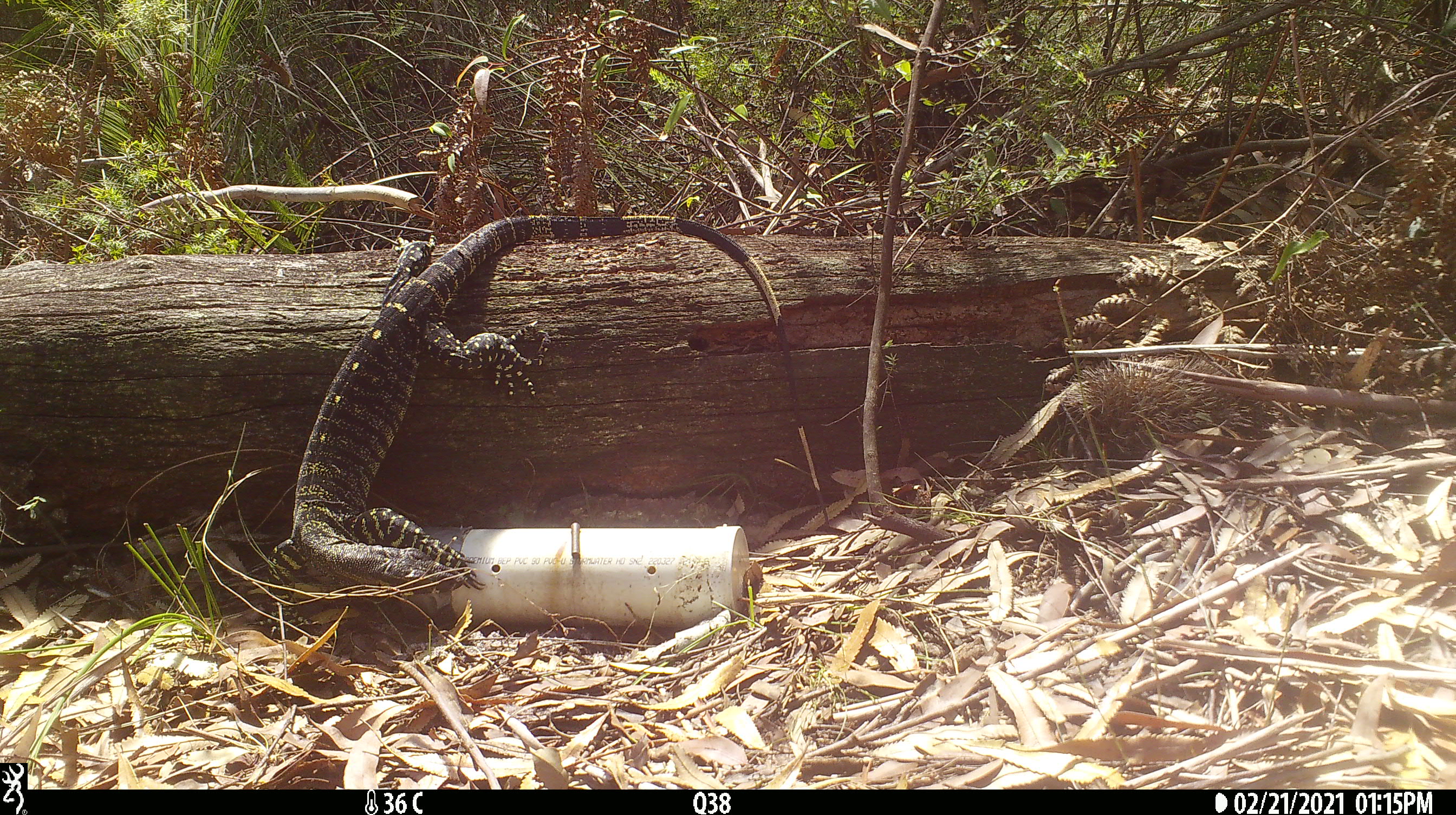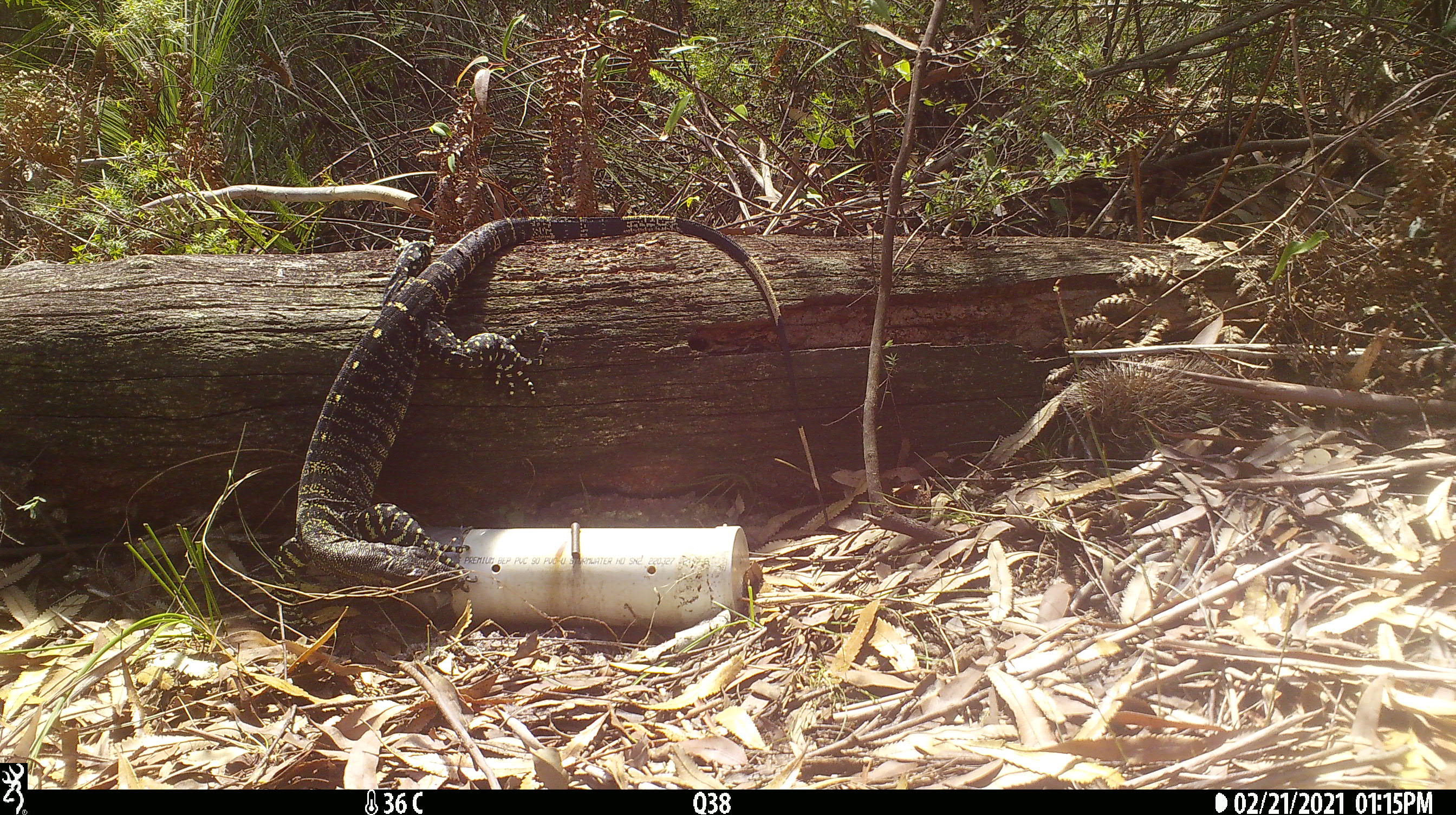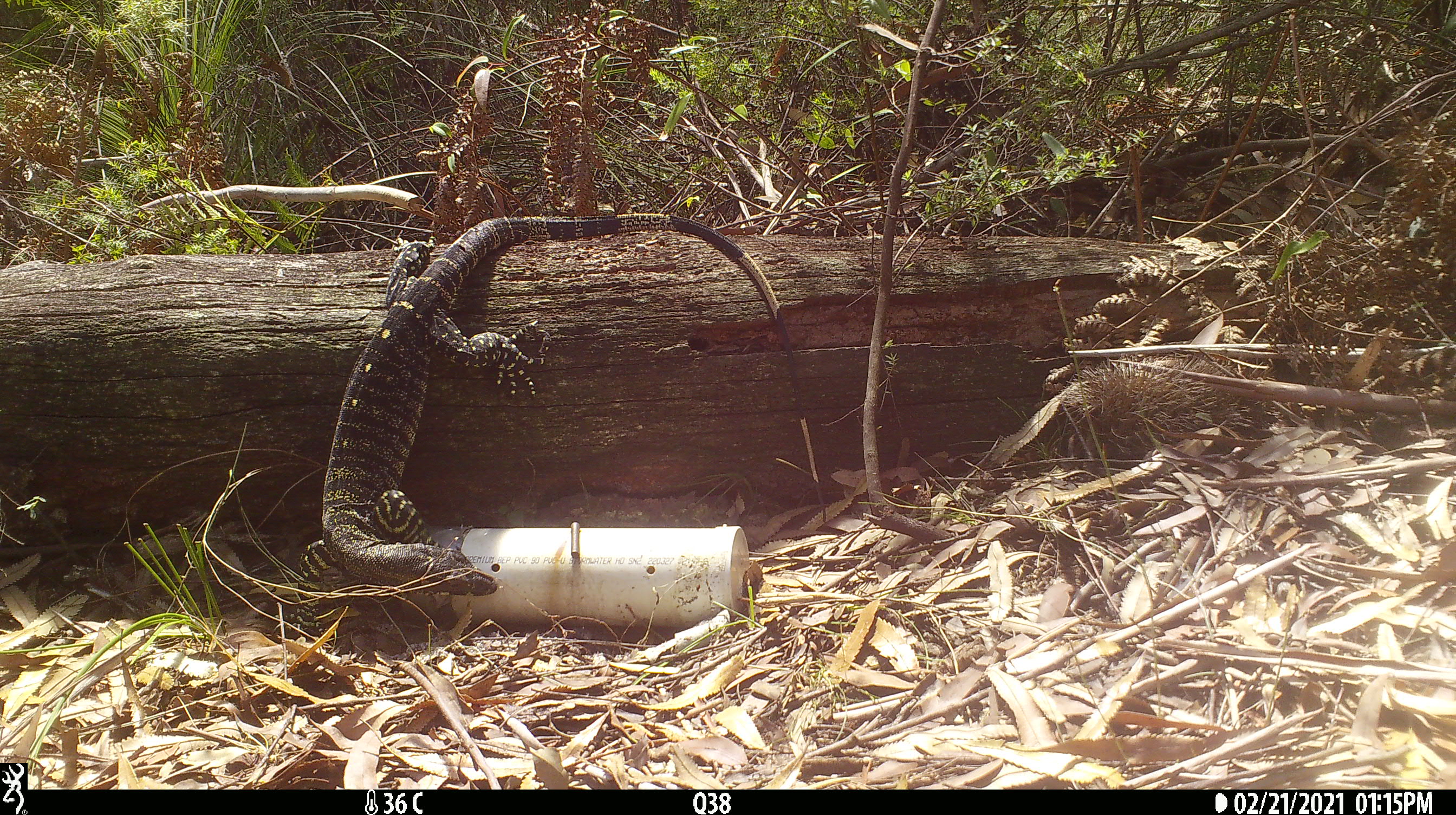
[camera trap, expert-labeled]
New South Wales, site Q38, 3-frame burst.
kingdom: Animalia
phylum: Chordata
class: Reptilia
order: Squamata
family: Varanidae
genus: Varanus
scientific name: Varanus varius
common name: lace monitor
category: goanna